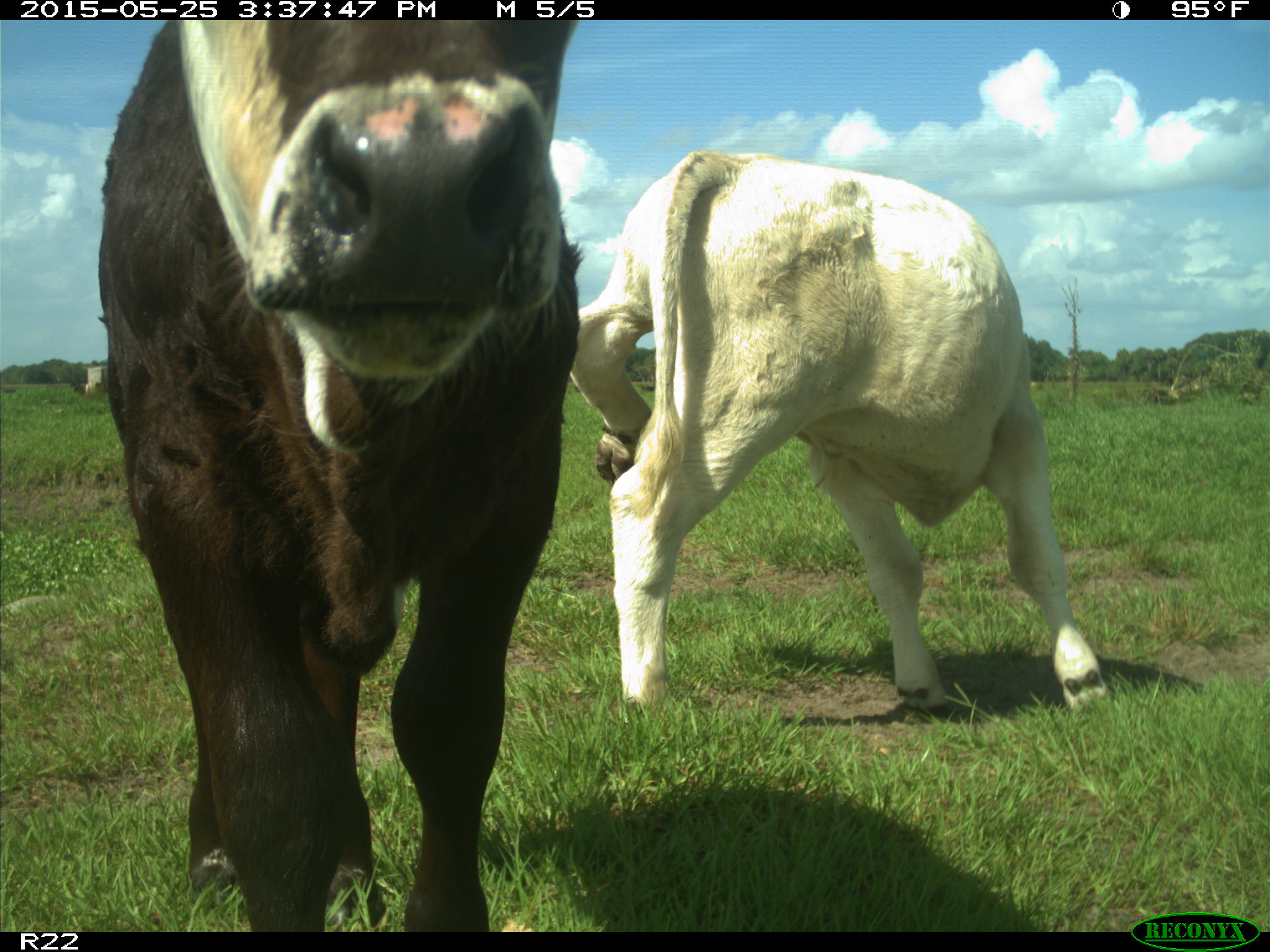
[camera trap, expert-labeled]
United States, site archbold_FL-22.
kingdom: Animalia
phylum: Chordata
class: Mammalia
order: Artiodactyla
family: Bovidae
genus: Bos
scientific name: Bos taurus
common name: domestic cow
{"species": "Bos taurus (domestic cow)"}